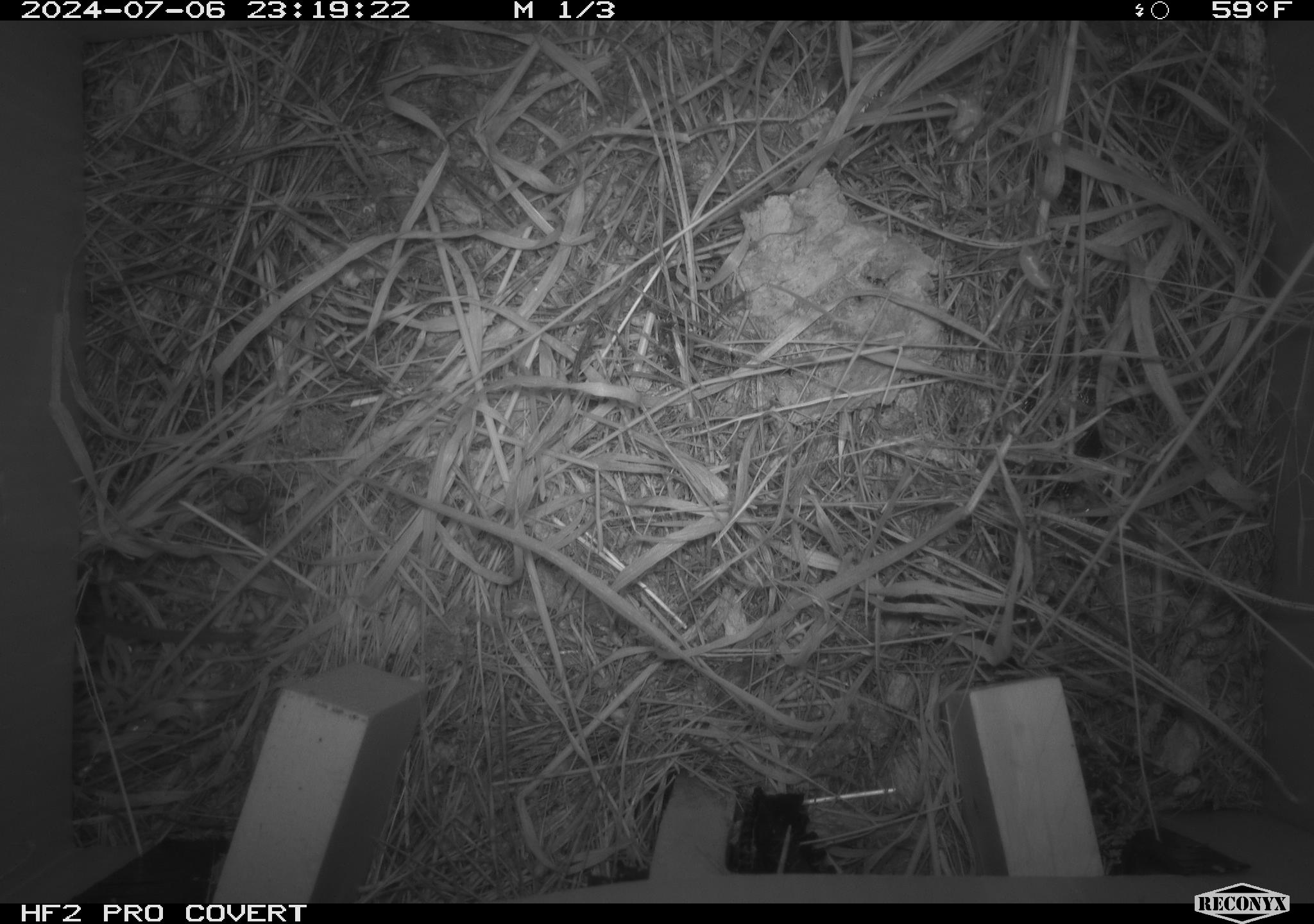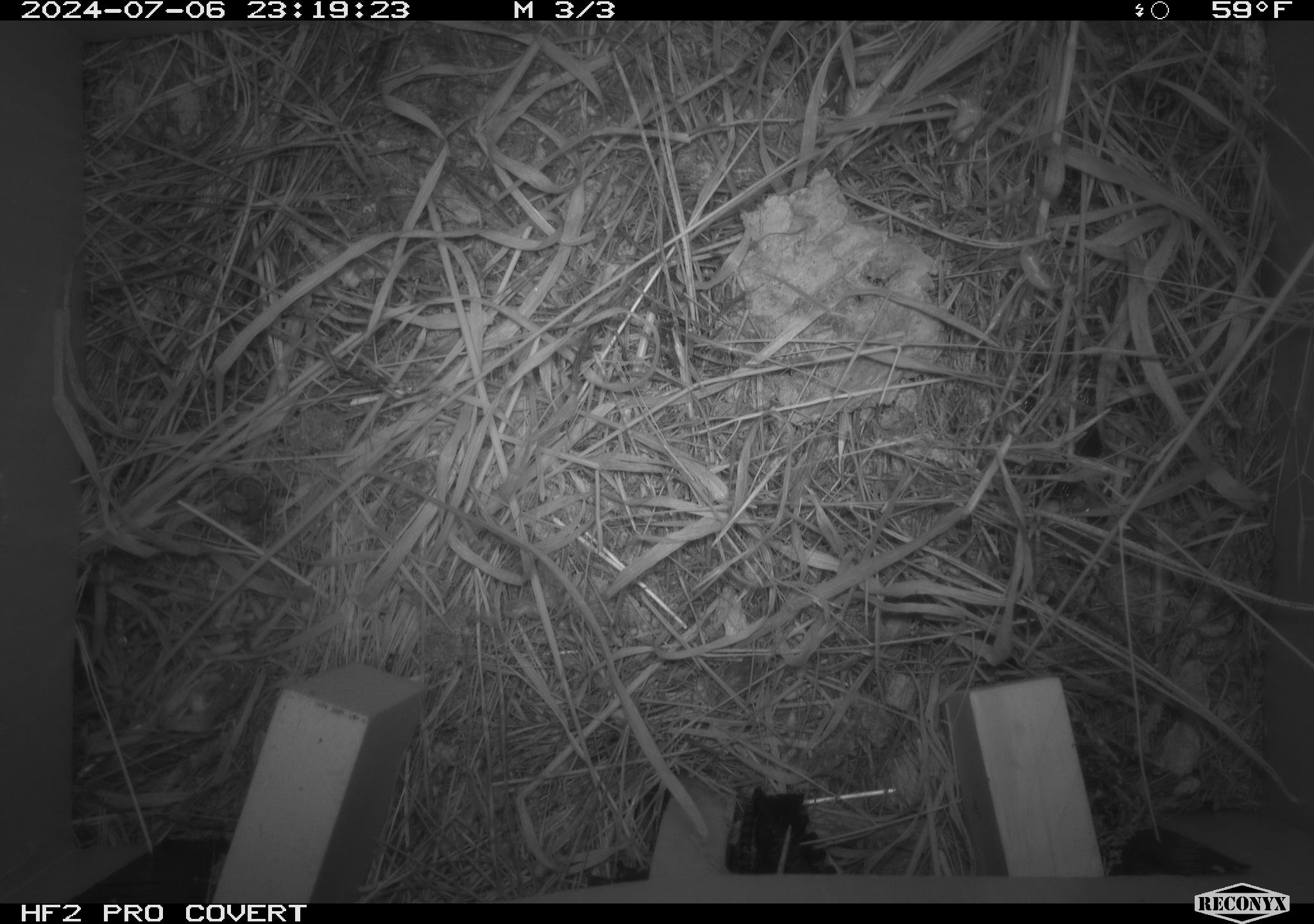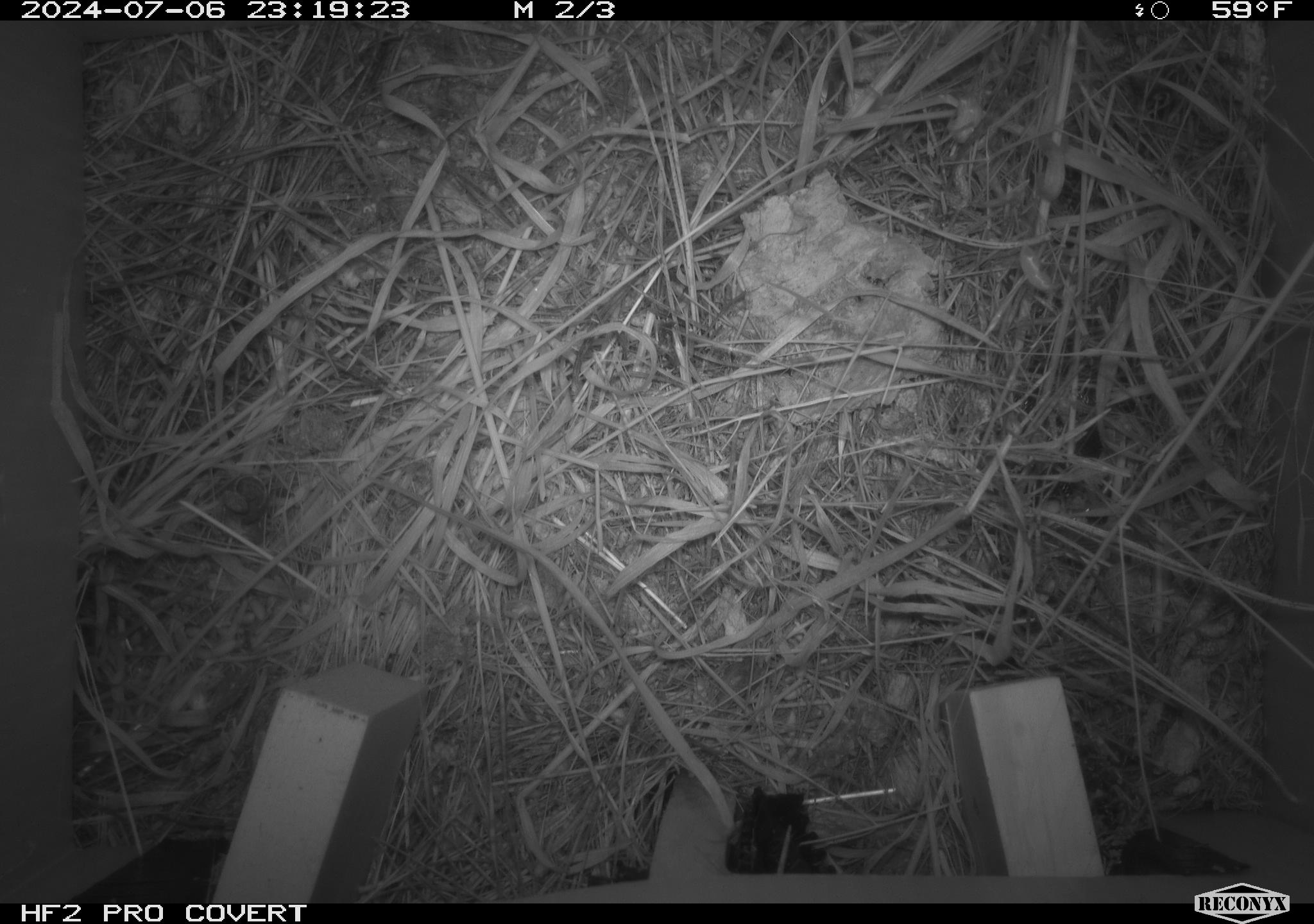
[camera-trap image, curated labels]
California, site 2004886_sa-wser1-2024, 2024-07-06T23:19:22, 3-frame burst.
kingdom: Animalia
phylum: Chordata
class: Mammalia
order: Rodentia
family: Cricetidae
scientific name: Arvicolinae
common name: voles, lemmings, and muskrats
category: arvicolinae subfamily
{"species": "arvicolinae subfamily (voles, lemmings, and muskrats) (Arvicolinae)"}